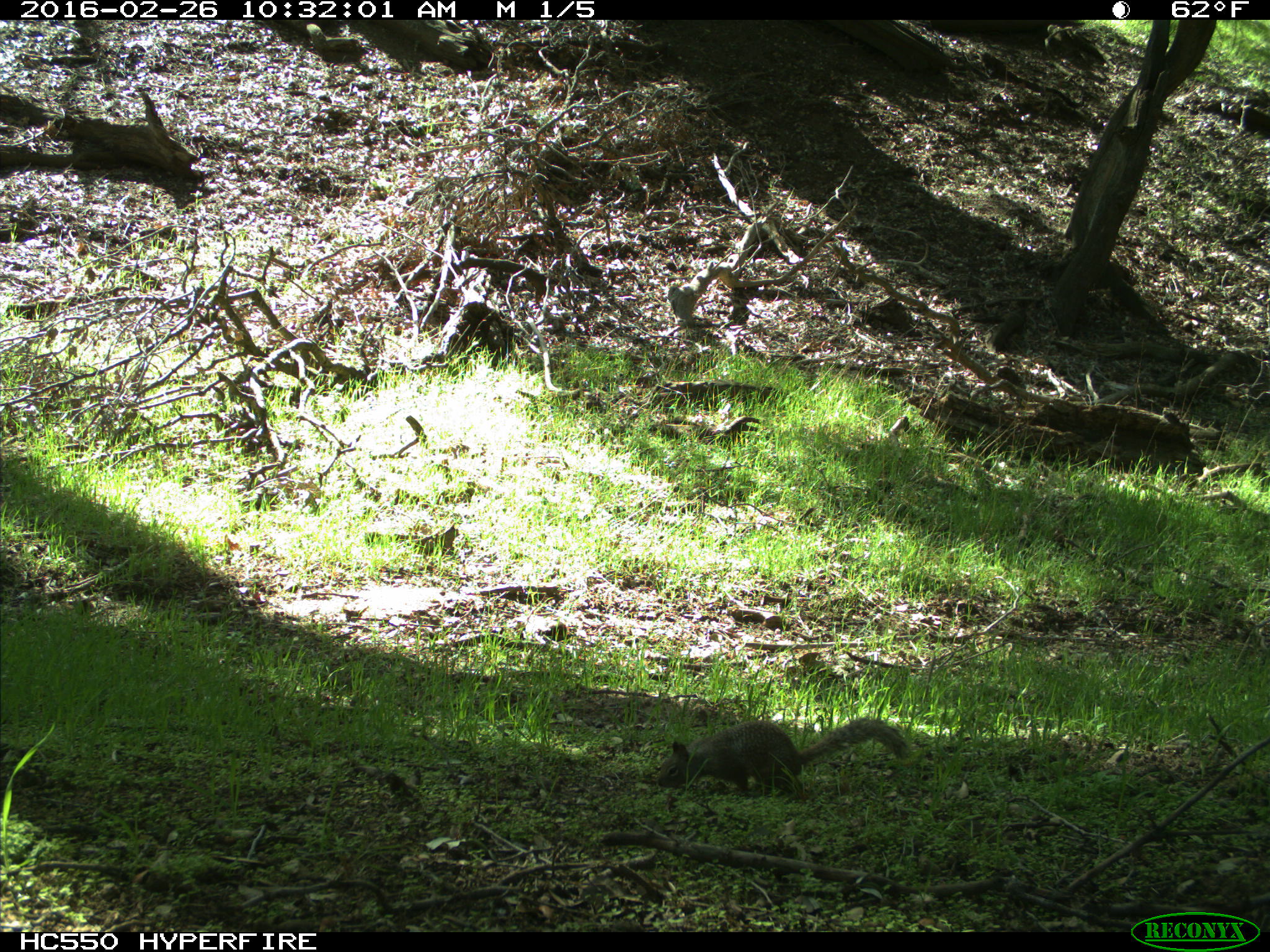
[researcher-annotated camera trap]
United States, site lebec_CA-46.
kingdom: Animalia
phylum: Chordata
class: Mammalia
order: Rodentia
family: Sciuridae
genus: Otospermophilus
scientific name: Otospermophilus beecheyi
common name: california ground squirrel